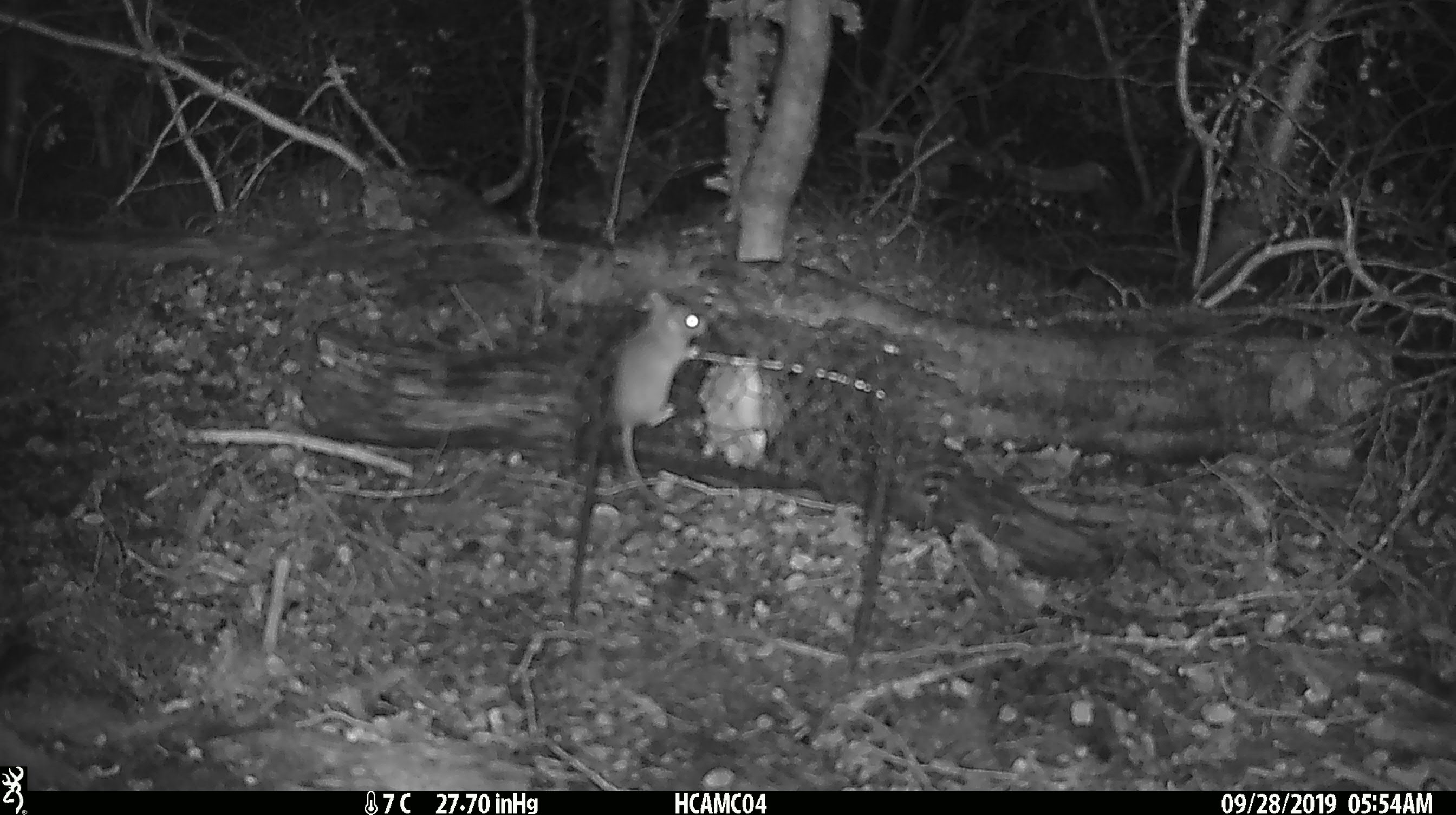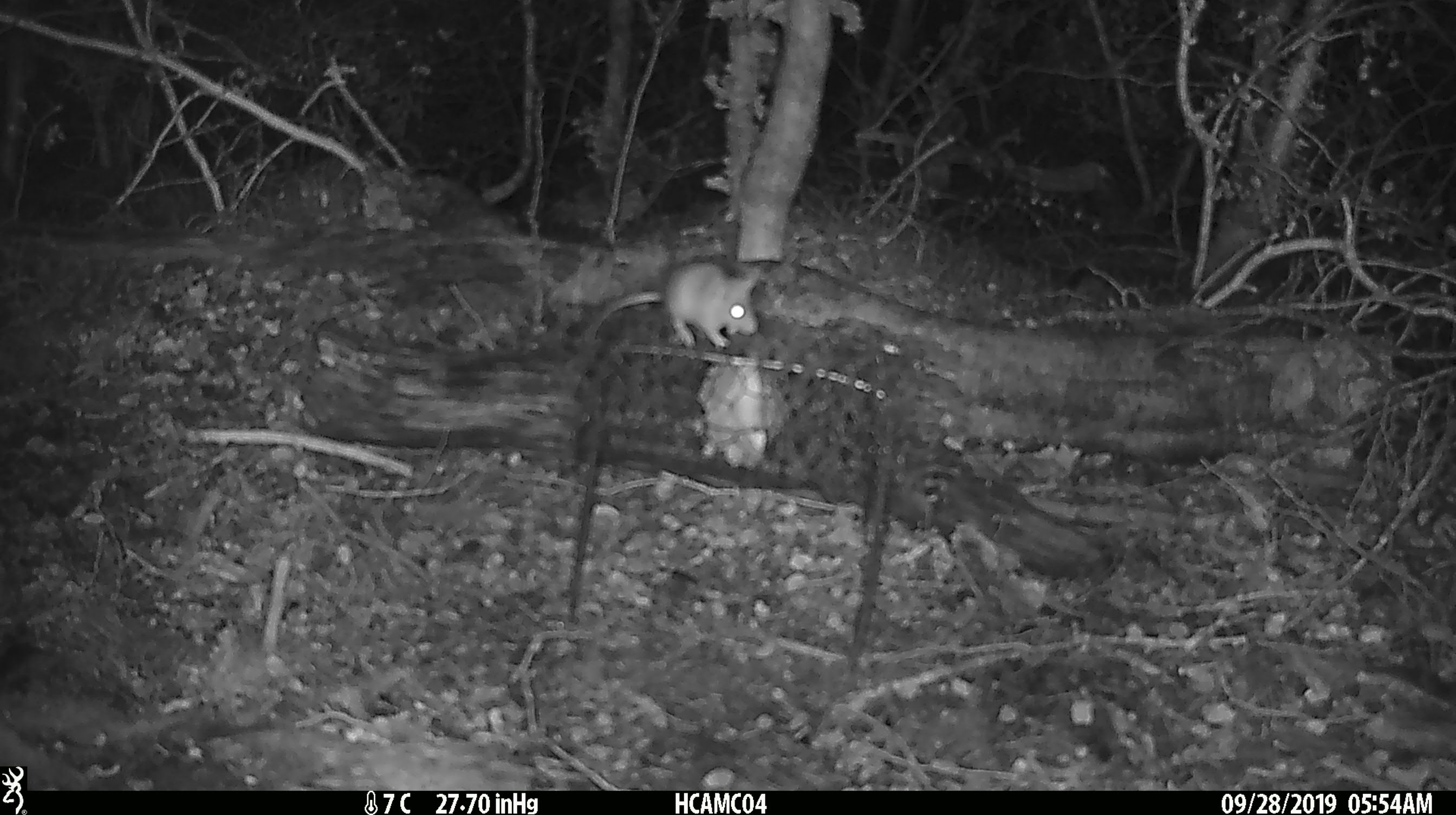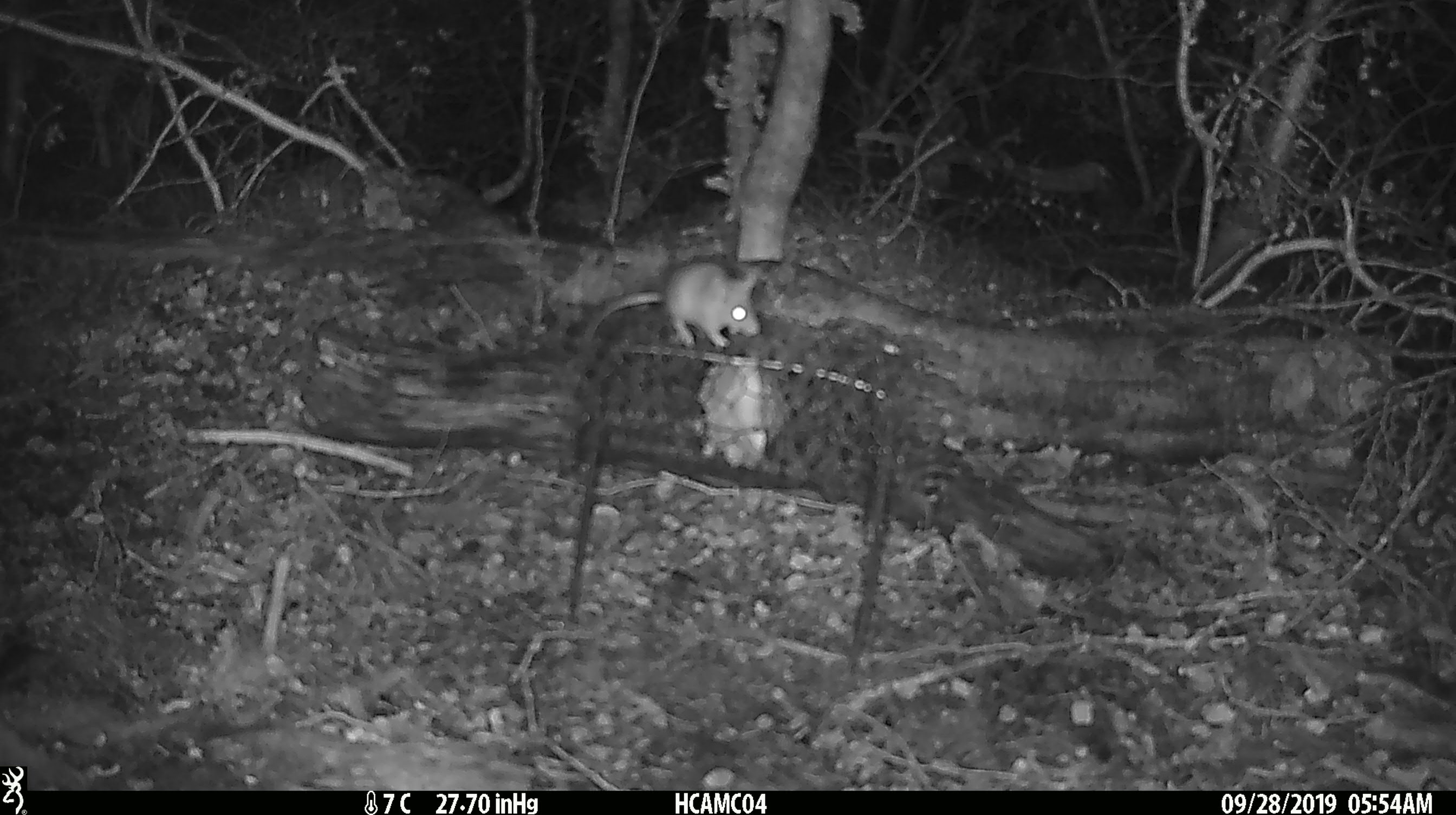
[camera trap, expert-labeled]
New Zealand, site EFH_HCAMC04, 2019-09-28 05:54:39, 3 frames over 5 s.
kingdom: Animalia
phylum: Chordata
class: Mammalia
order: Rodentia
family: Muridae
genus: Mus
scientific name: Mus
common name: mouse